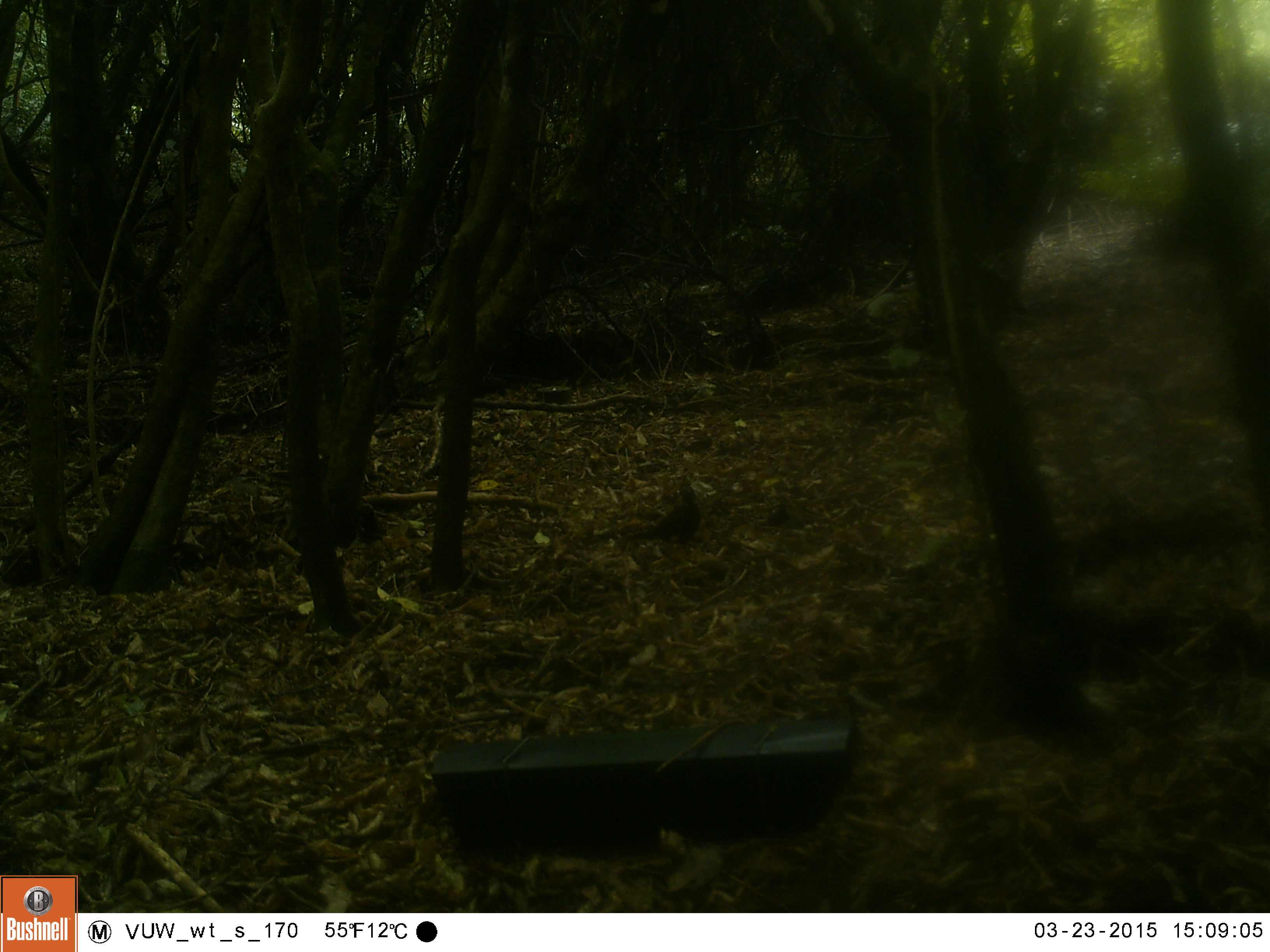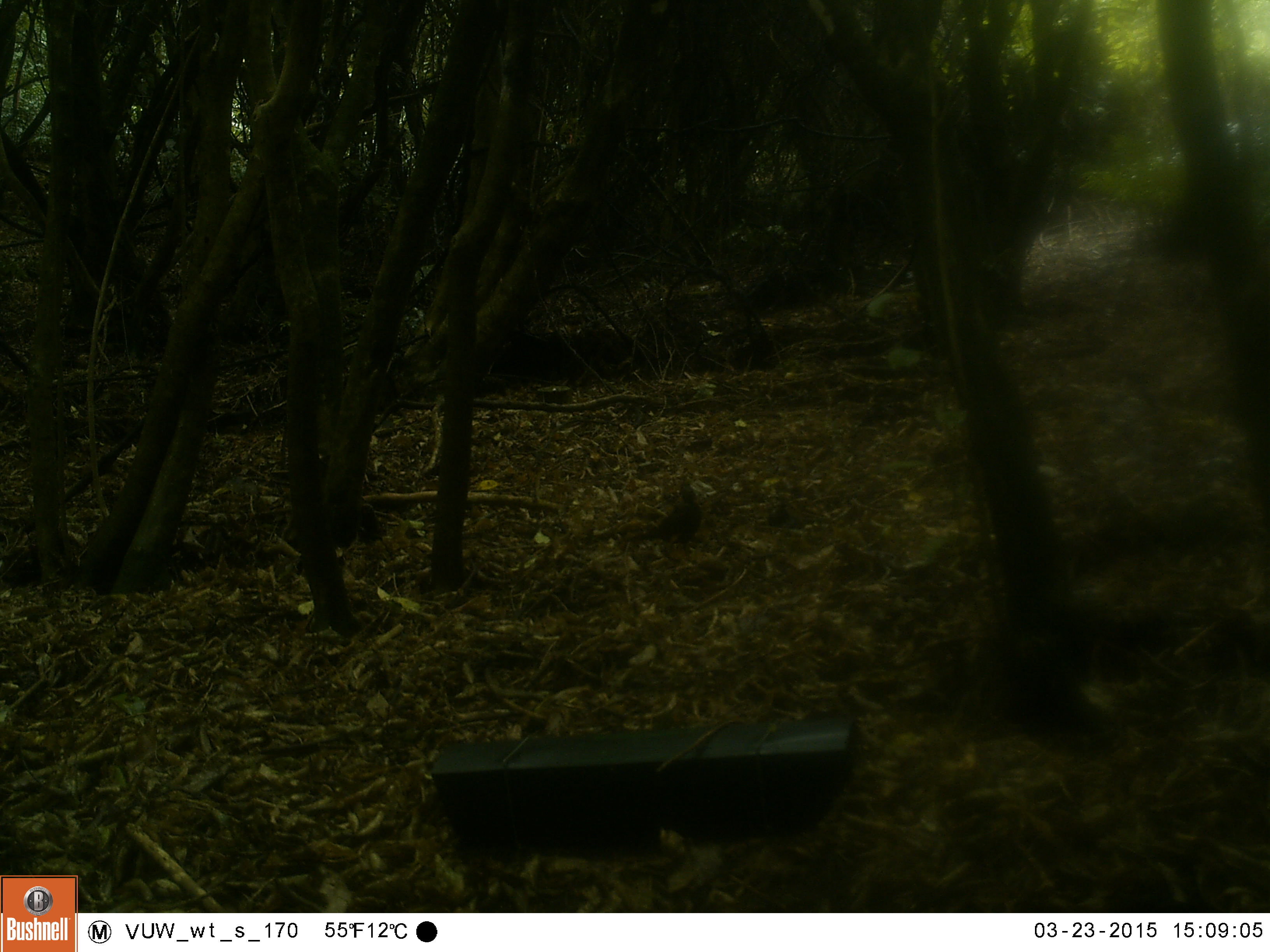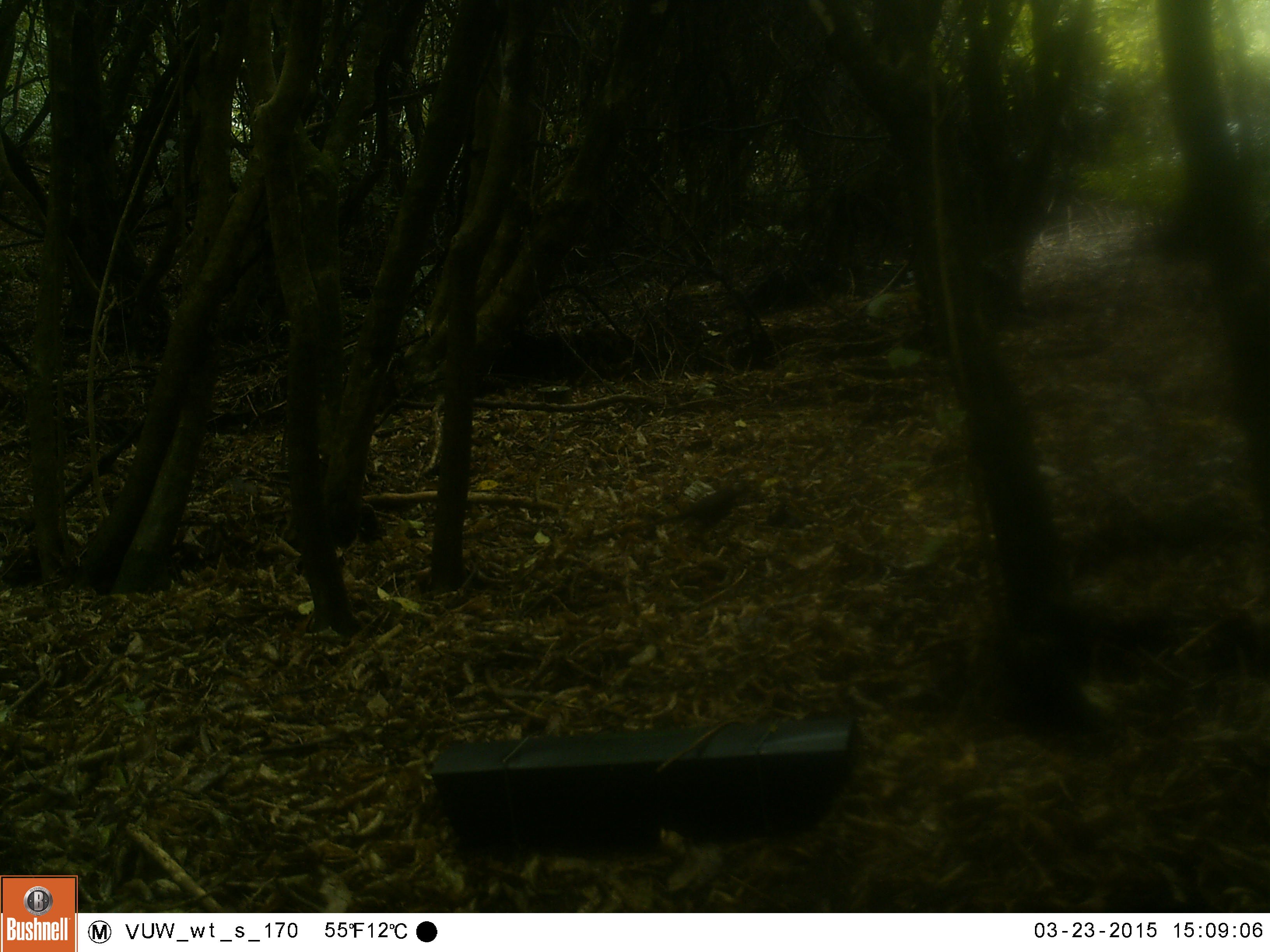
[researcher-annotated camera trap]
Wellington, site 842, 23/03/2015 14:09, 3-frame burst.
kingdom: Animalia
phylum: Chordata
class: Aves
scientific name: Aves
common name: bird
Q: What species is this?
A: Bird (Aves).